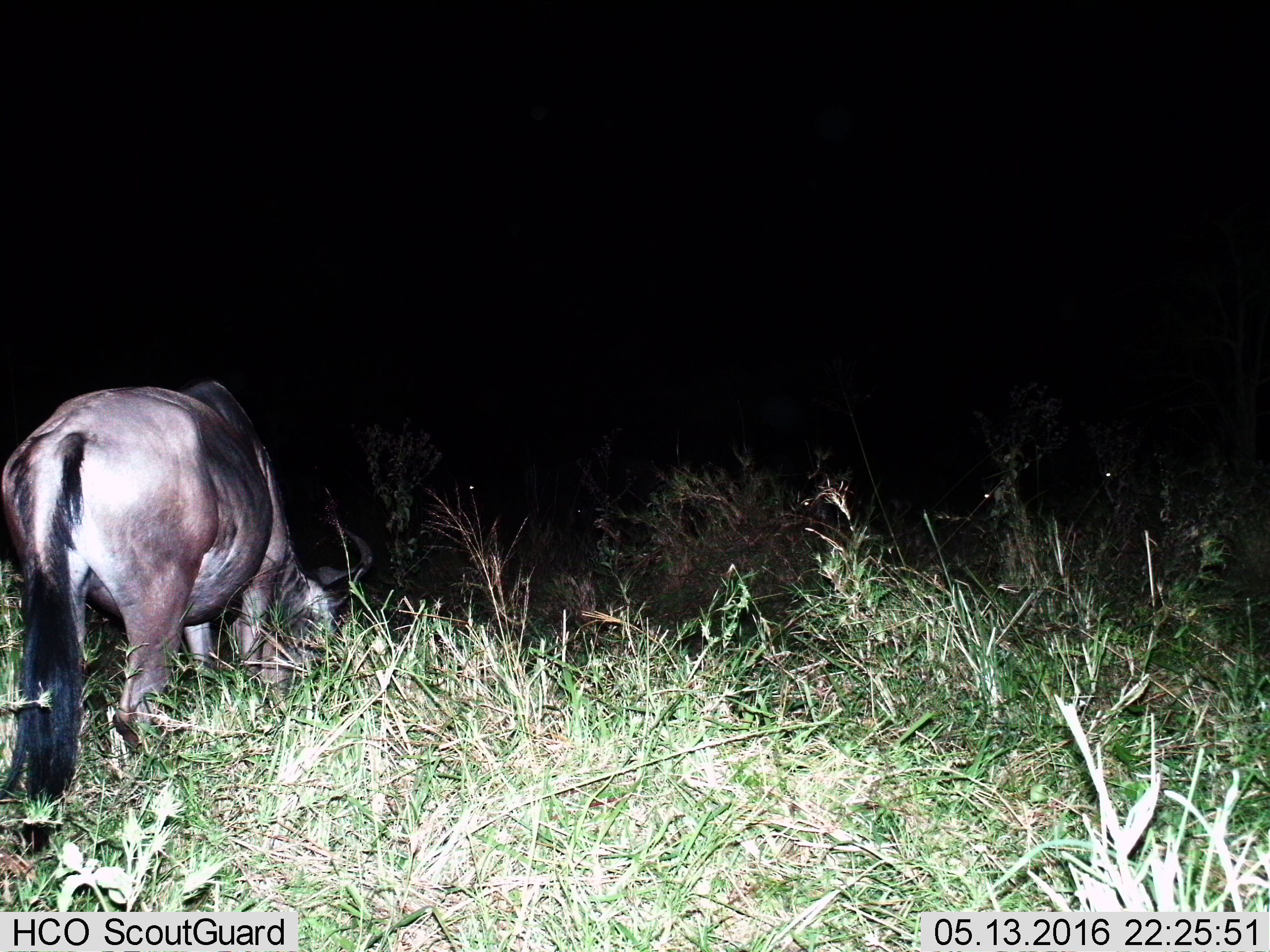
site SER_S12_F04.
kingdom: Animalia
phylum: Chordata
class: Mammalia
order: Artiodactyla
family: Bovidae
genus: Connochaetes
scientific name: Connochaetes taurinus taurinus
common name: blue wildebeest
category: wildebeestblue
Wildebeestblue (blue wildebeest) (Connochaetes taurinus taurinus), count 1. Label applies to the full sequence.